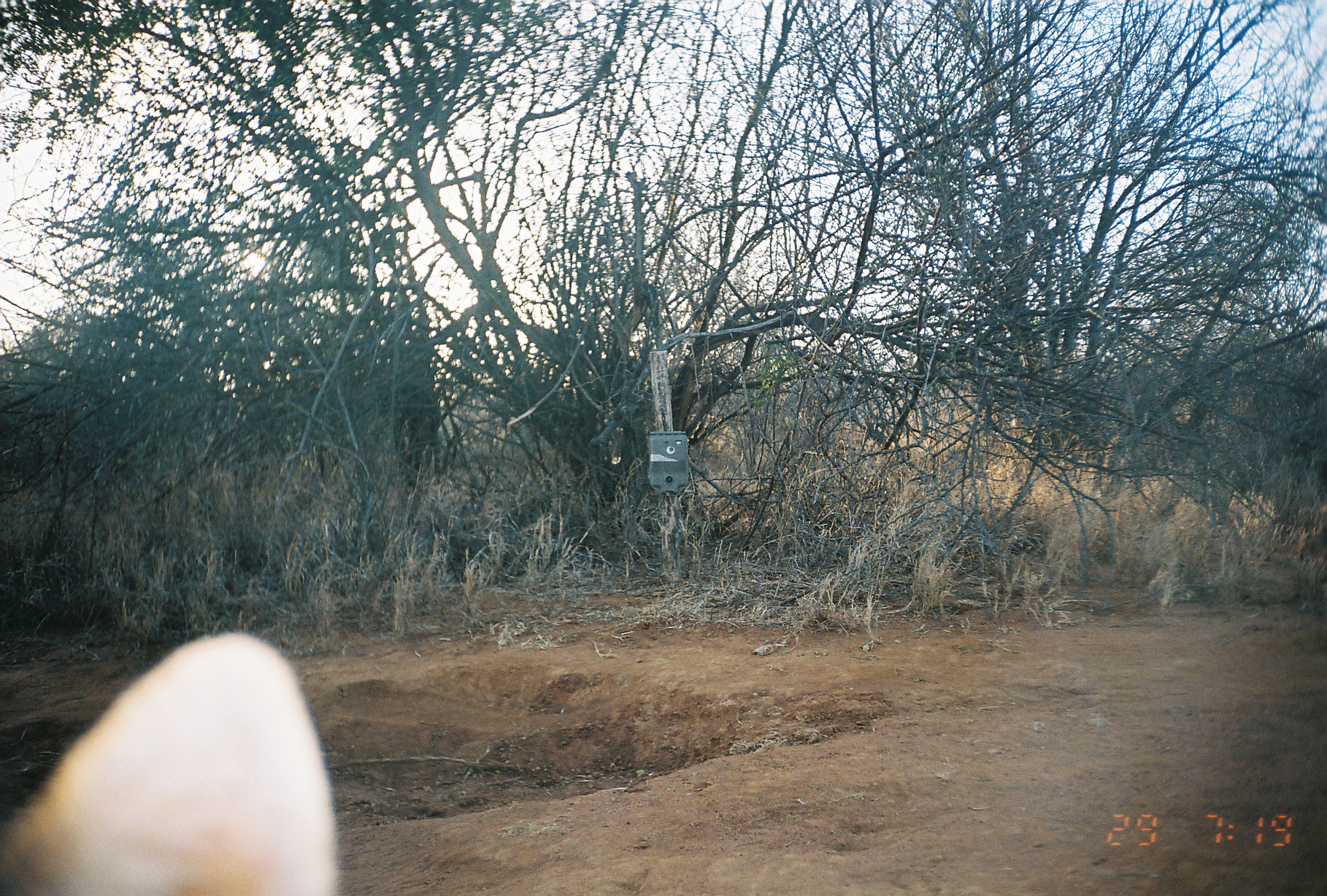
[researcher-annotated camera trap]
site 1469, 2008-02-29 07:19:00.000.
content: unidentified animal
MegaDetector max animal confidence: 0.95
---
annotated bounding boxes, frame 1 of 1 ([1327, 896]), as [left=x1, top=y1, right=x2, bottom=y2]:
unknown: [left=0, top=627, right=339, bottom=896]